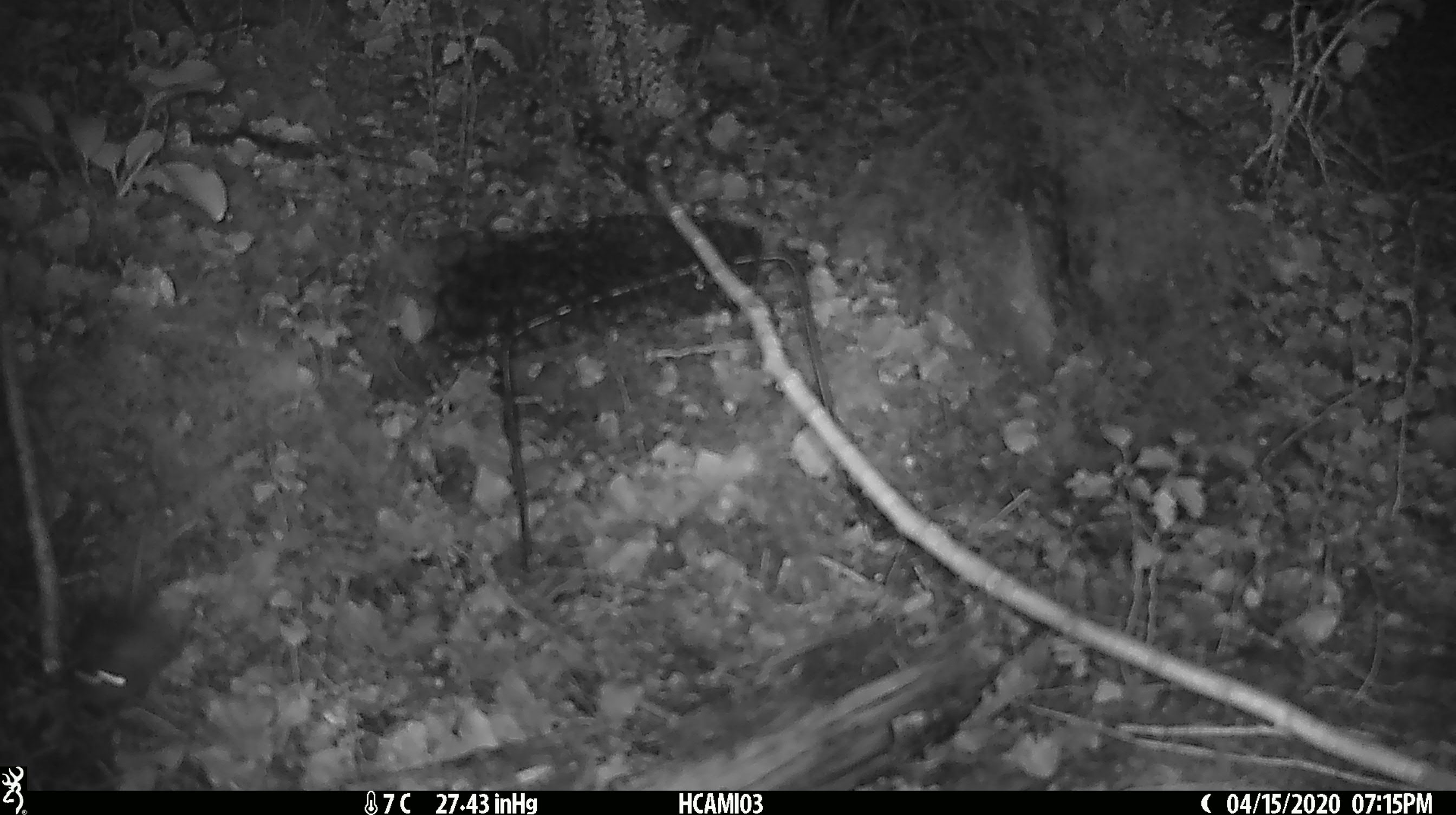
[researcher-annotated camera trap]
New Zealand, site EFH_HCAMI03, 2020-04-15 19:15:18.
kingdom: Animalia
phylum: Chordata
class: Mammalia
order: Rodentia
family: Muridae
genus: Mus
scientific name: Mus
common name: mouse